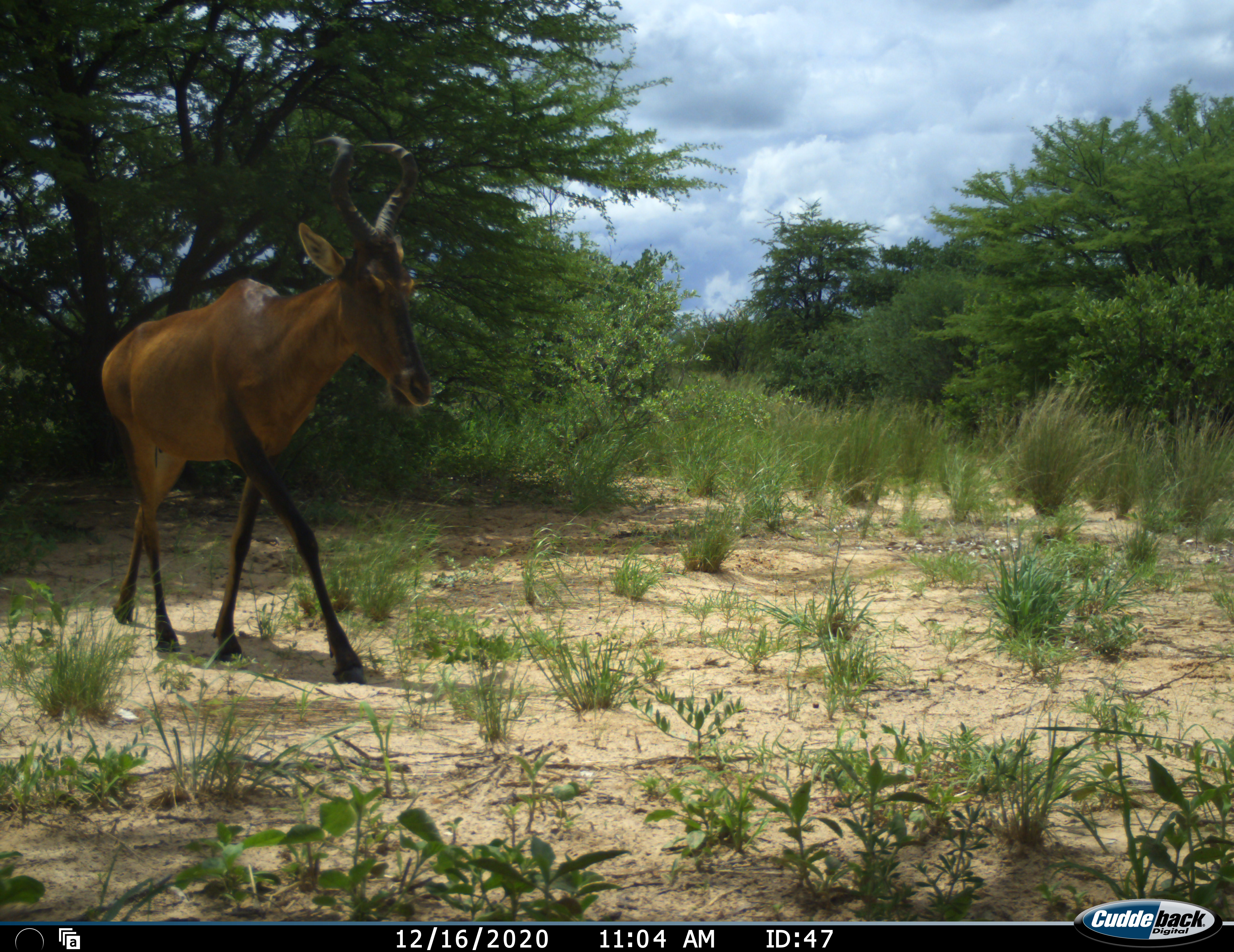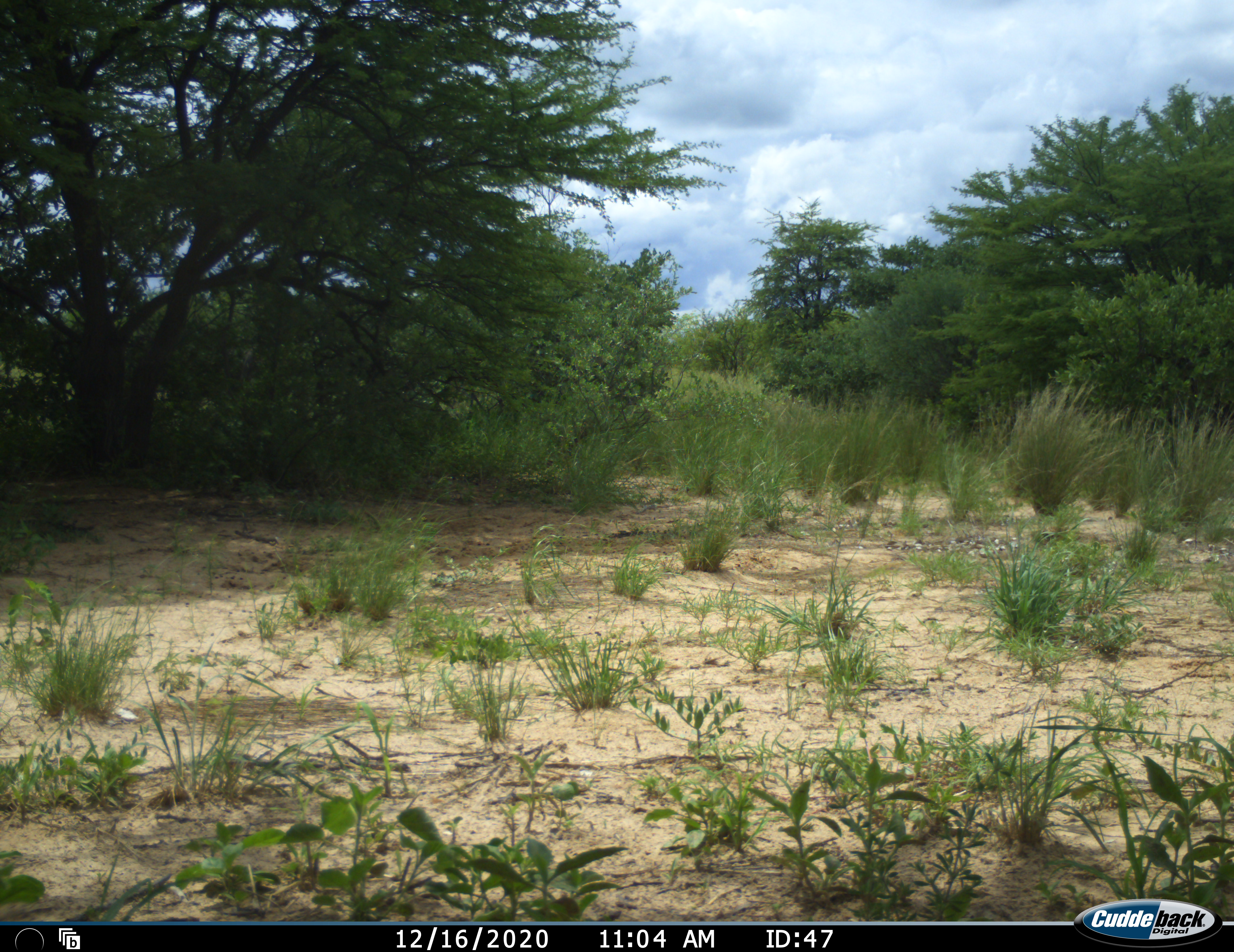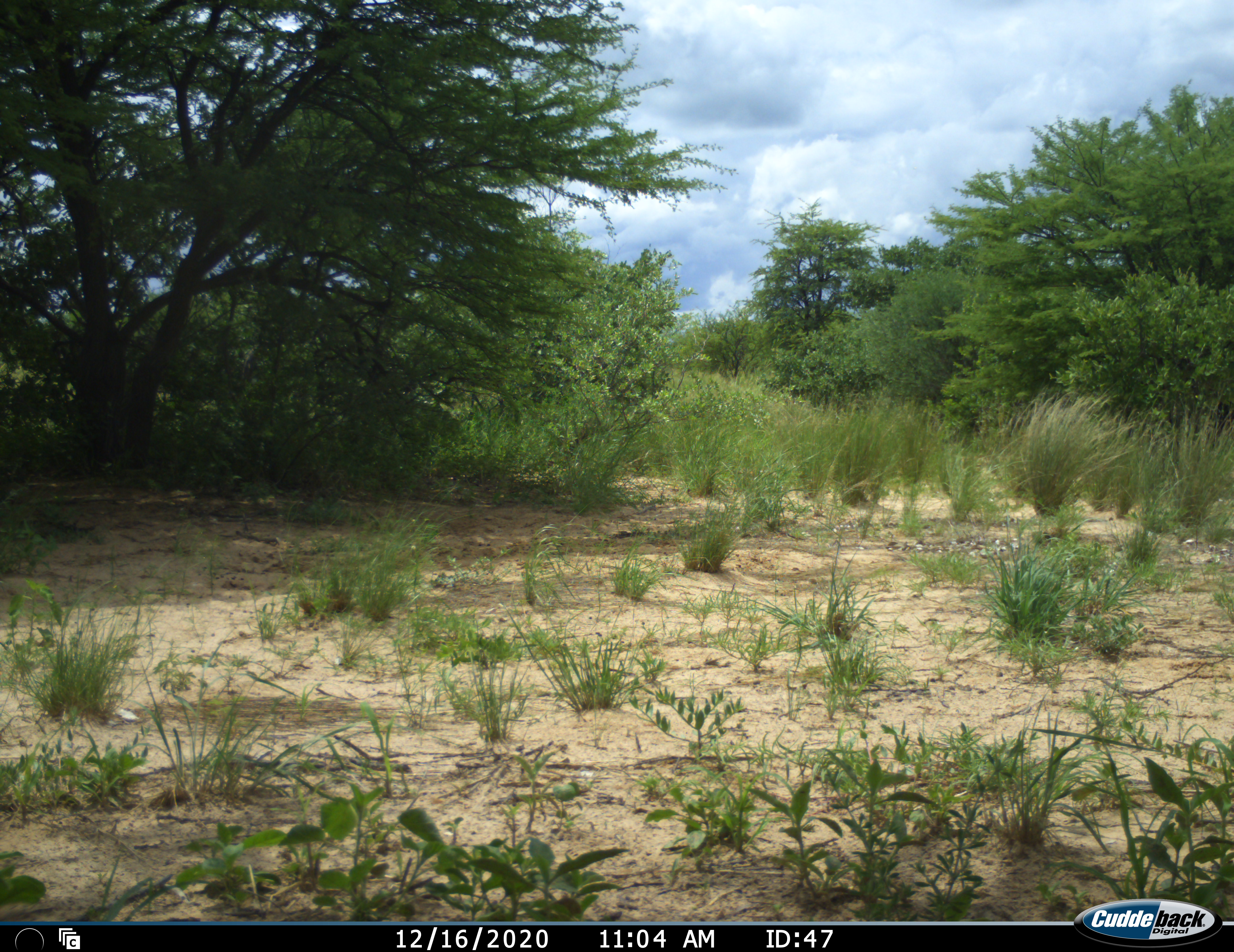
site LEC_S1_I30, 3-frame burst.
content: unidentified animal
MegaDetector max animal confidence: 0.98